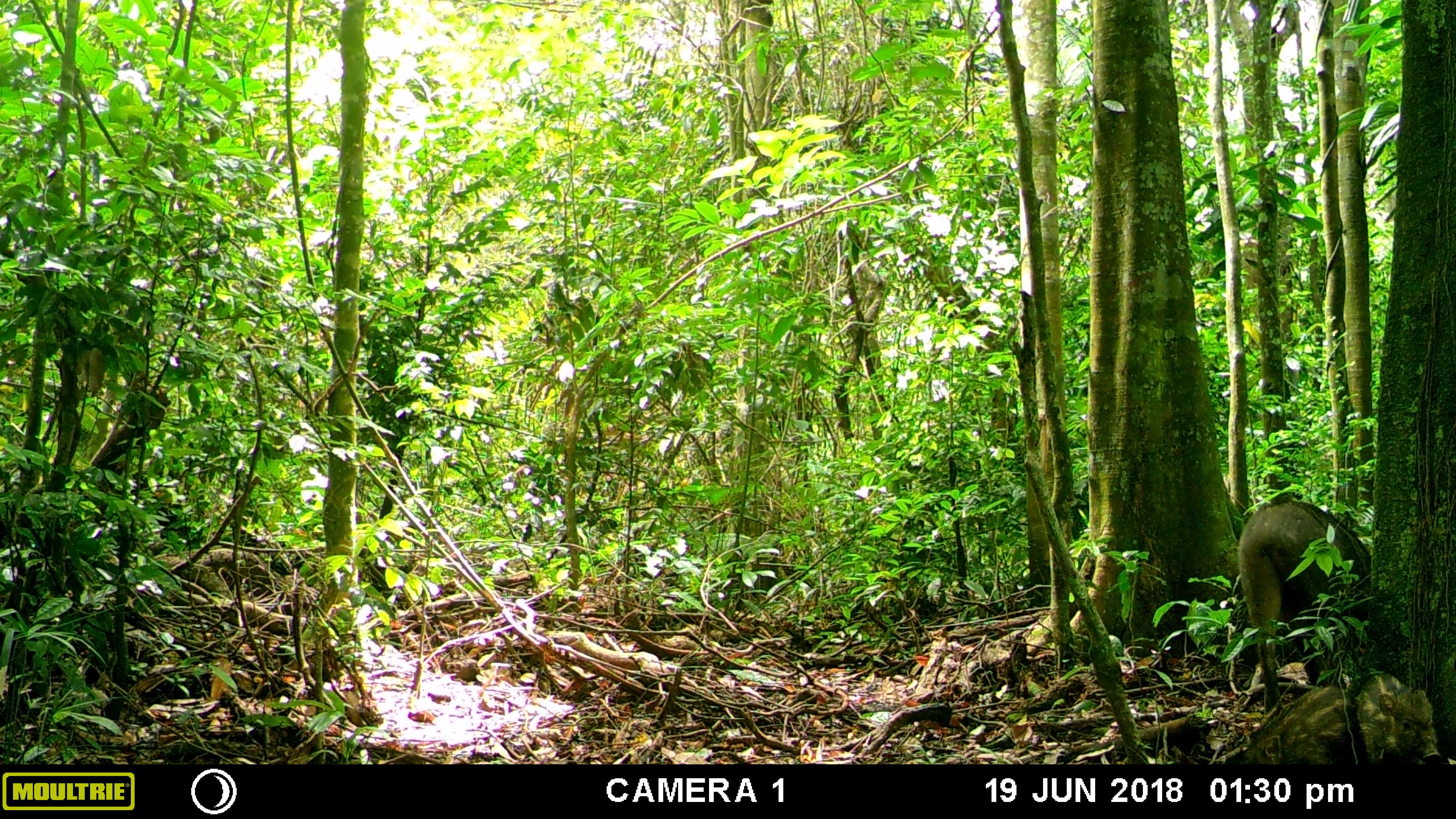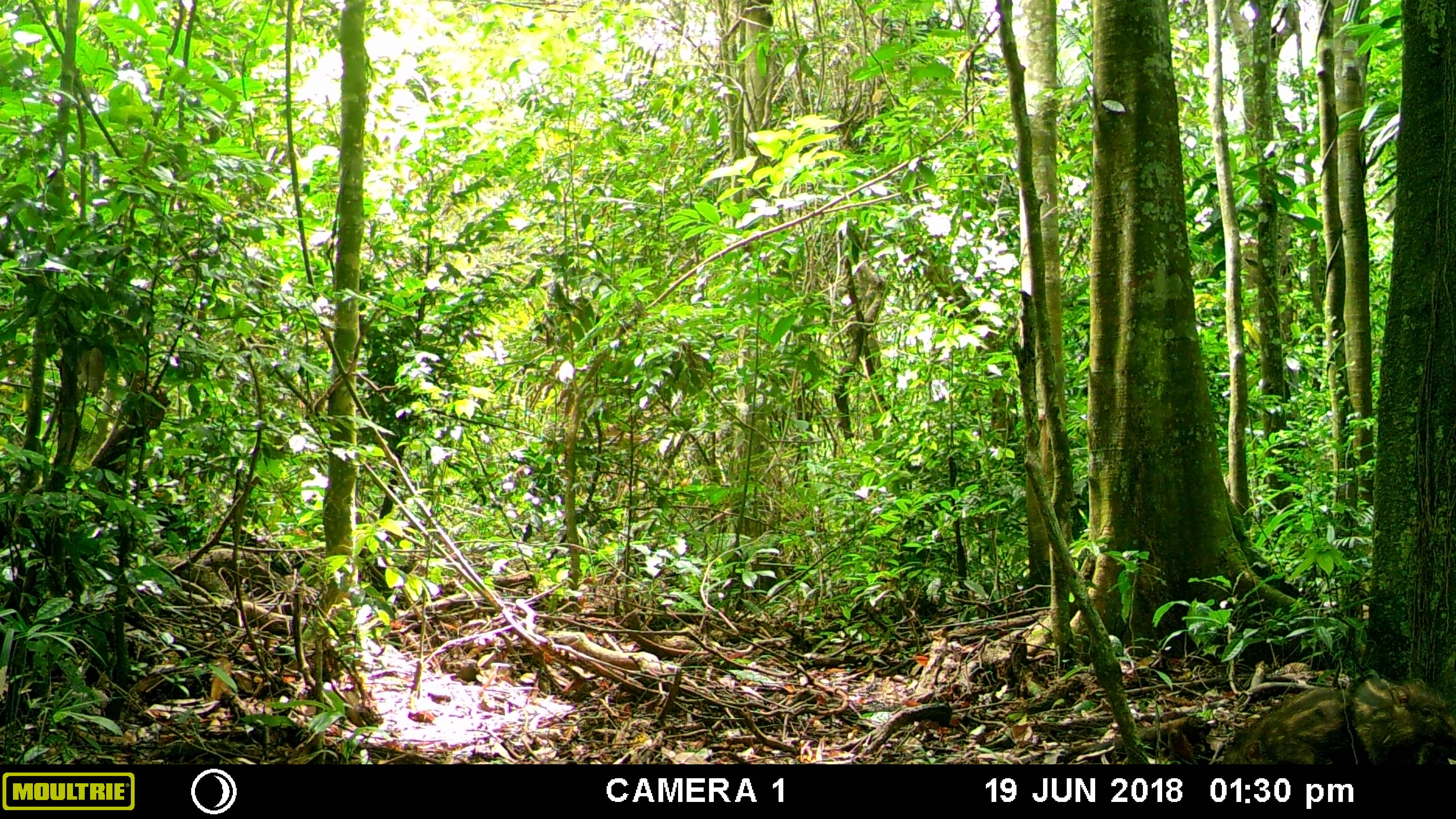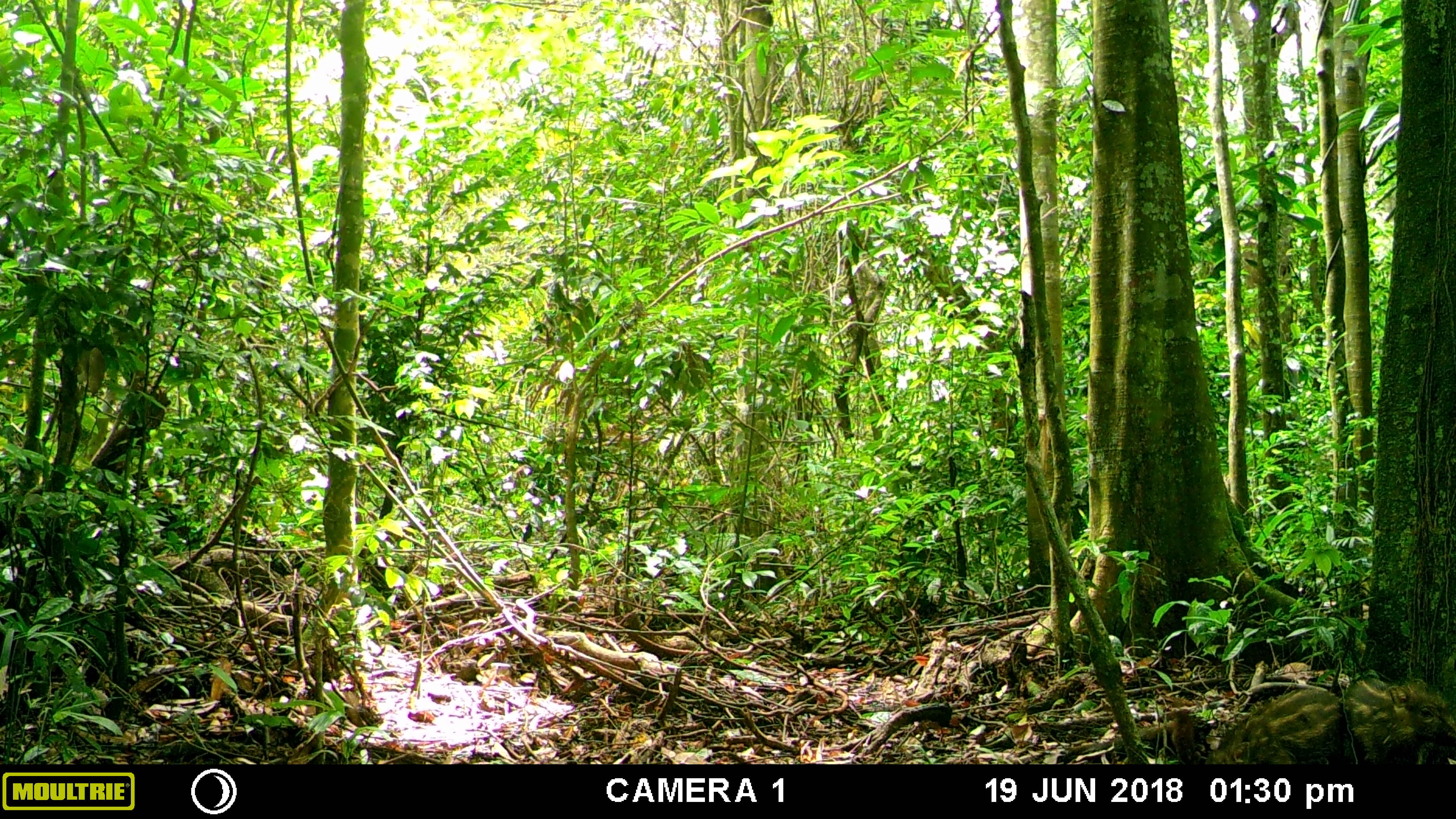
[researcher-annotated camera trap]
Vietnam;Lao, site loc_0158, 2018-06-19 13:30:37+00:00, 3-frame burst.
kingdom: Animalia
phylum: Chordata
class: Mammalia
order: Artiodactyla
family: Suidae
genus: Sus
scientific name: Sus scrofa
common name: eurasian wild pig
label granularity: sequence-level